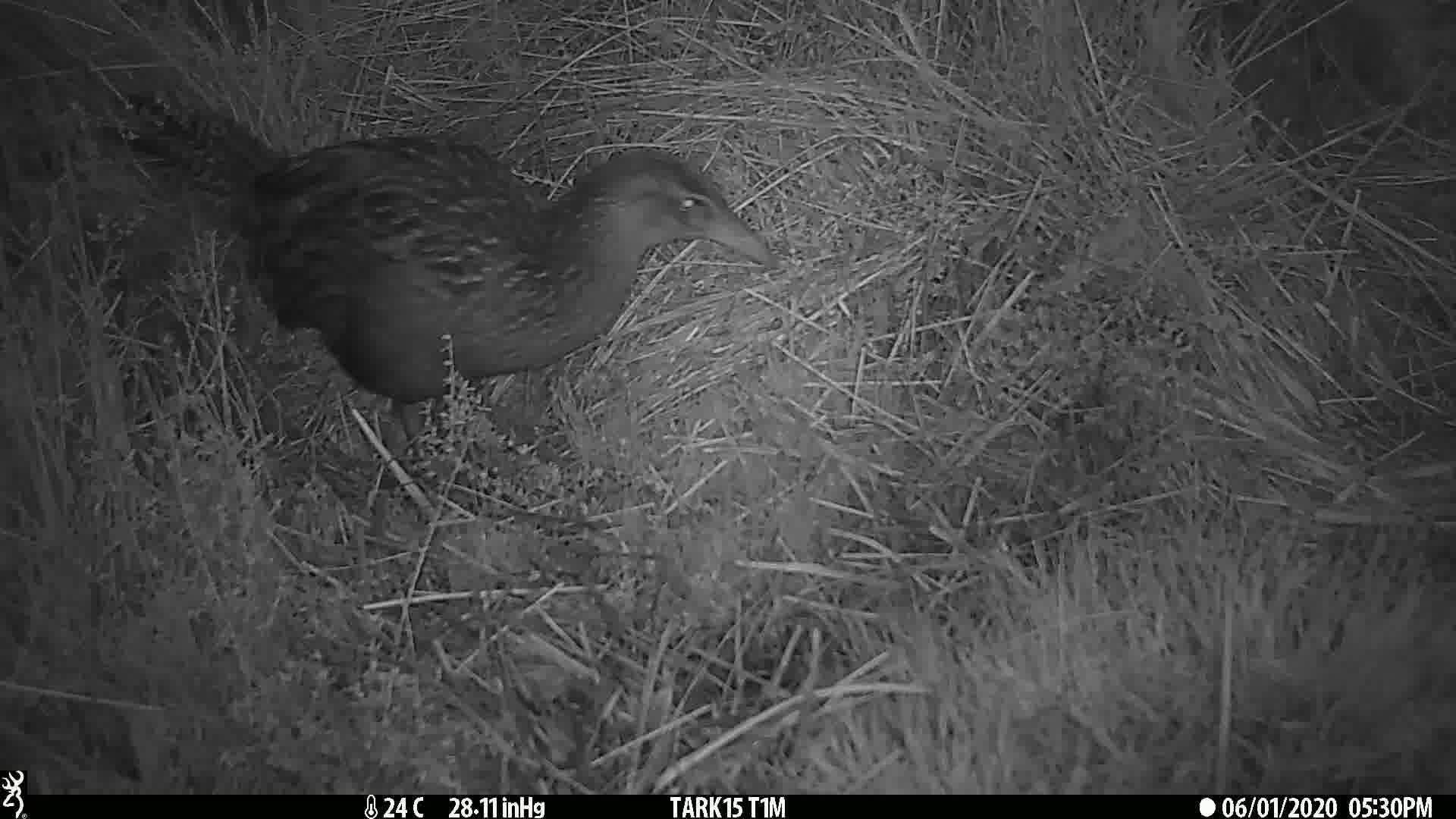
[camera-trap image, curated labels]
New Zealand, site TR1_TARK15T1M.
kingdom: Animalia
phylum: Chordata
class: Aves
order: Gruiformes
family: Rallidae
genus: Gallirallus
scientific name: Gallirallus australis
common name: weka